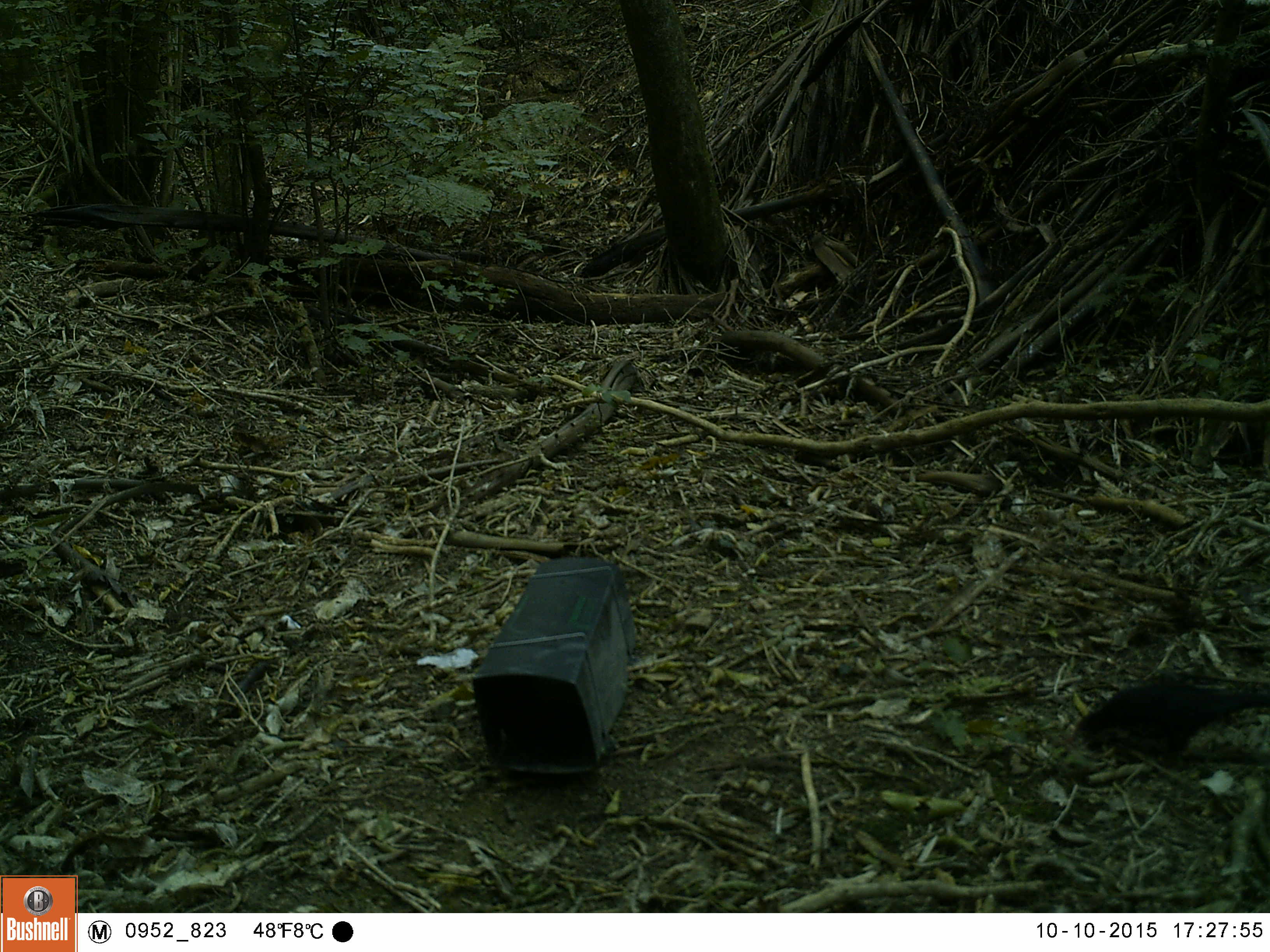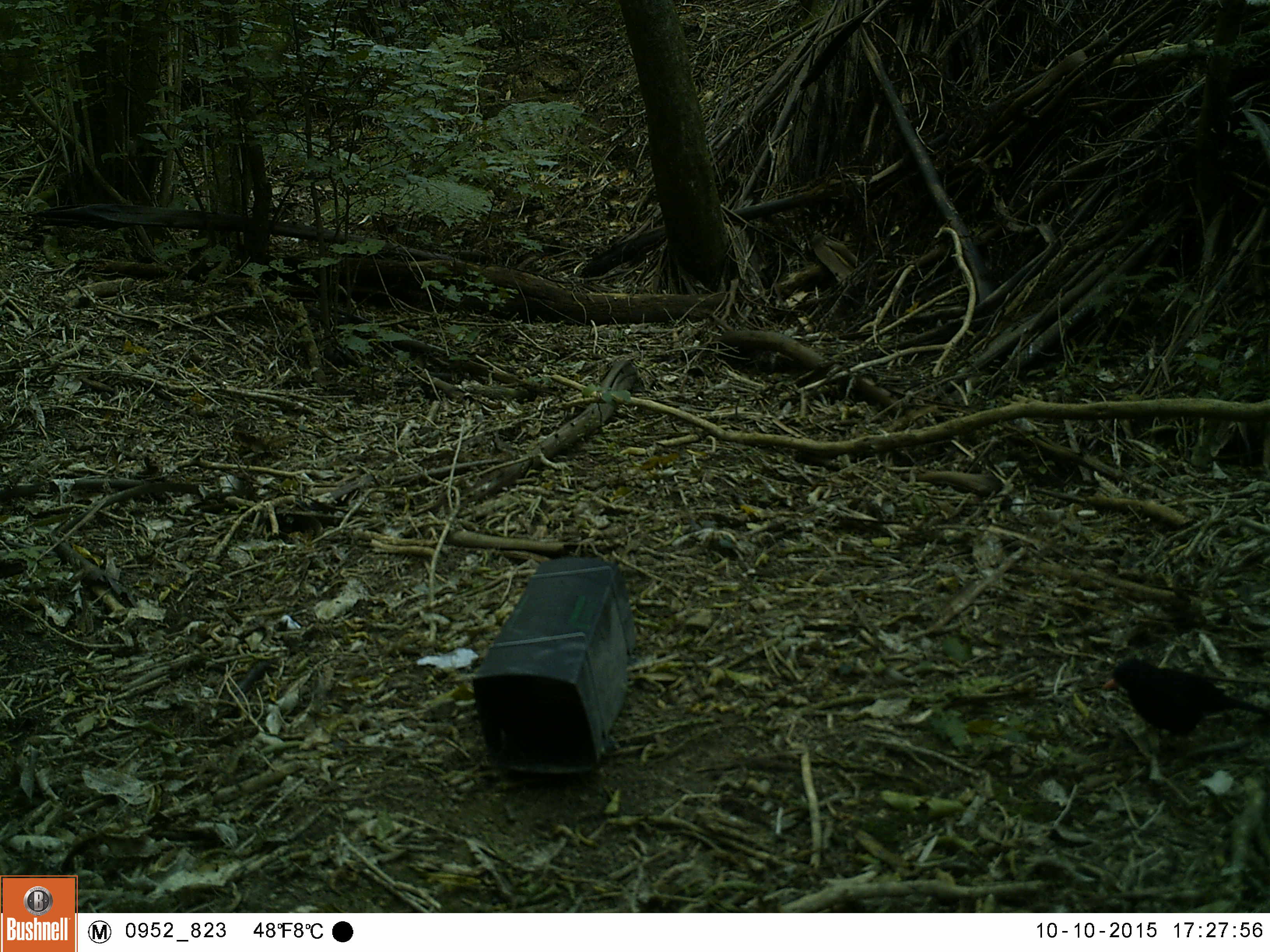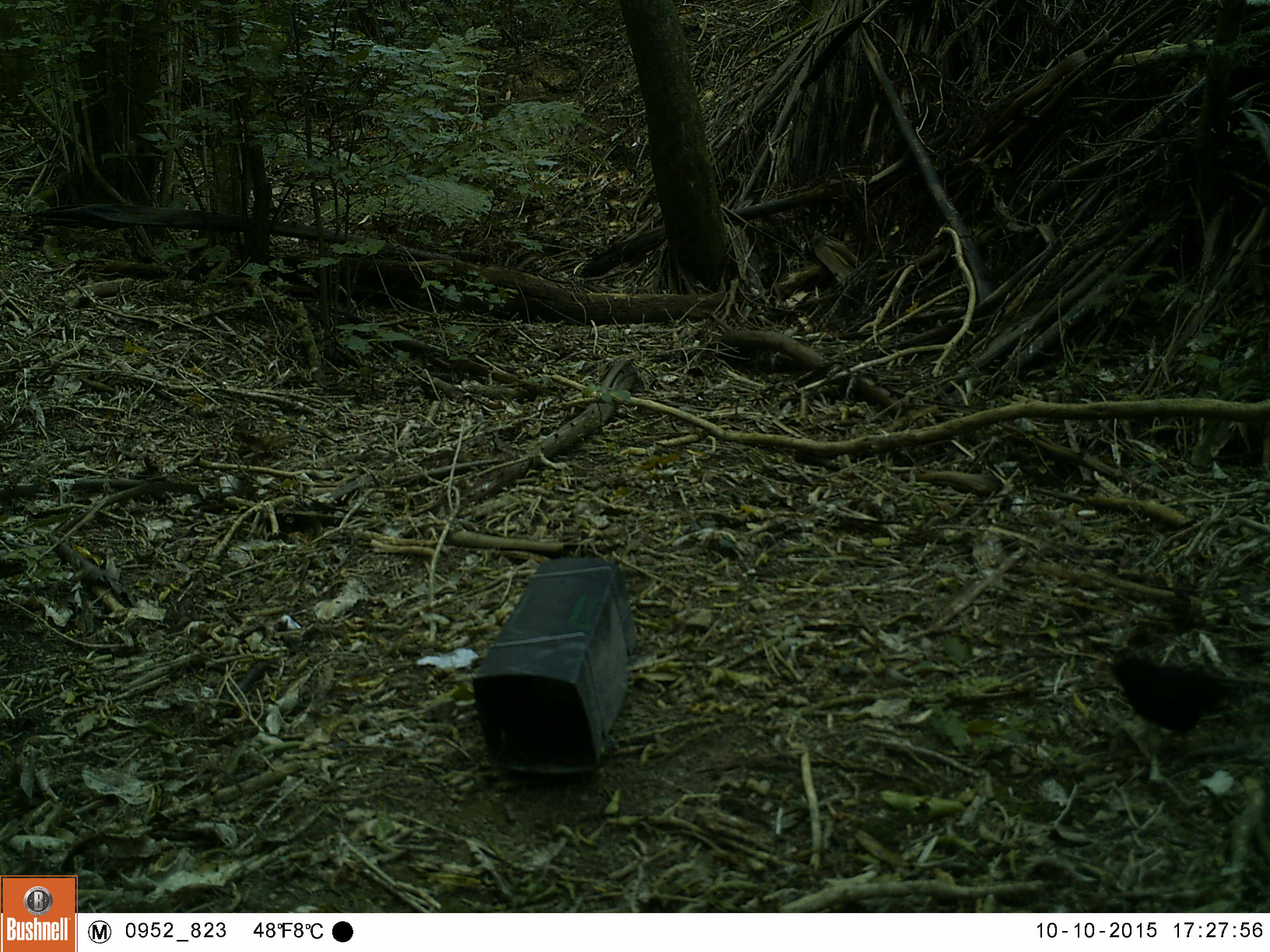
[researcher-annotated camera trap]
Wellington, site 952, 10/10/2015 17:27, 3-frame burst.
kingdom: Animalia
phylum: Chordata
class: Aves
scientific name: Aves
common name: bird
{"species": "bird (Aves)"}